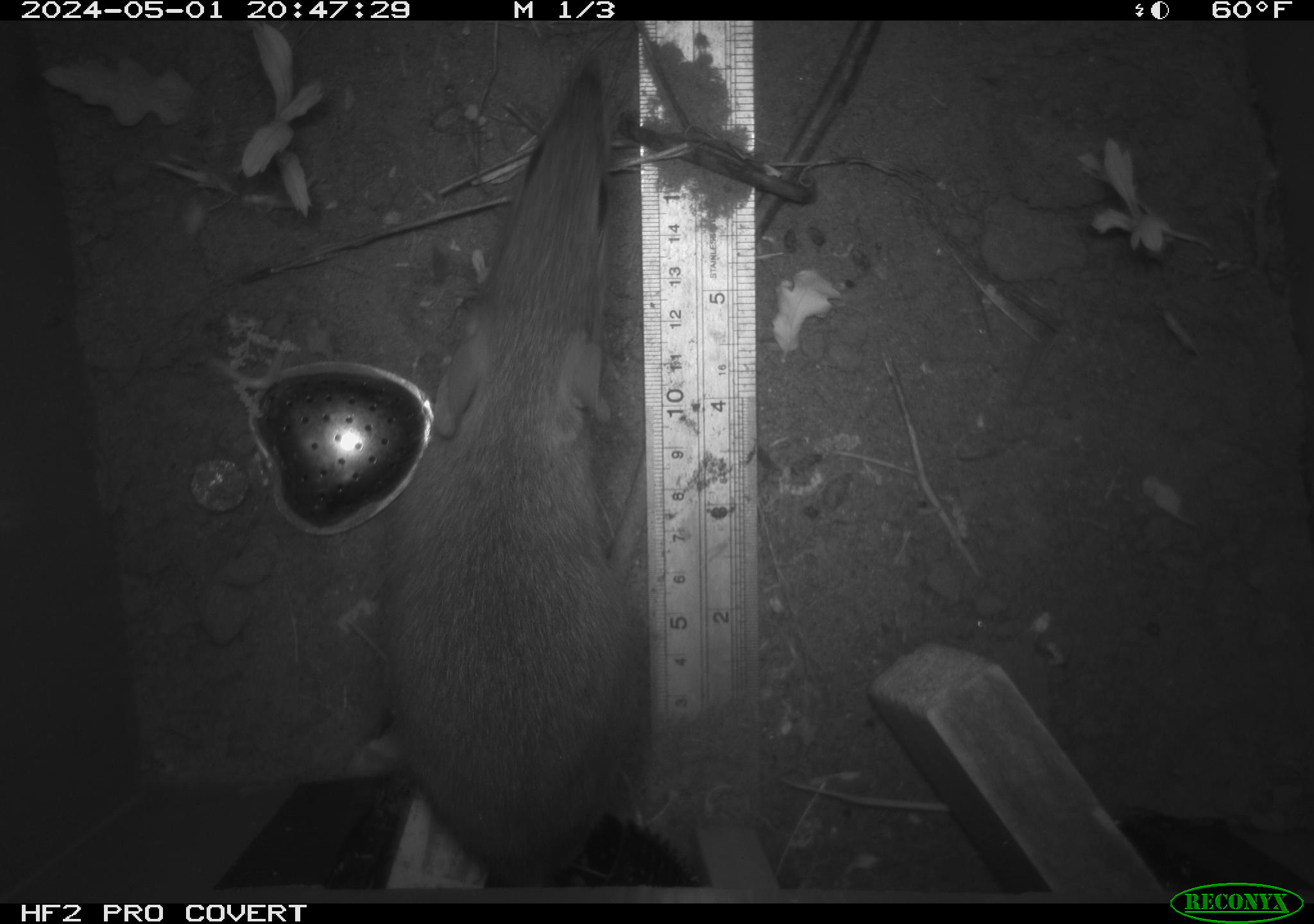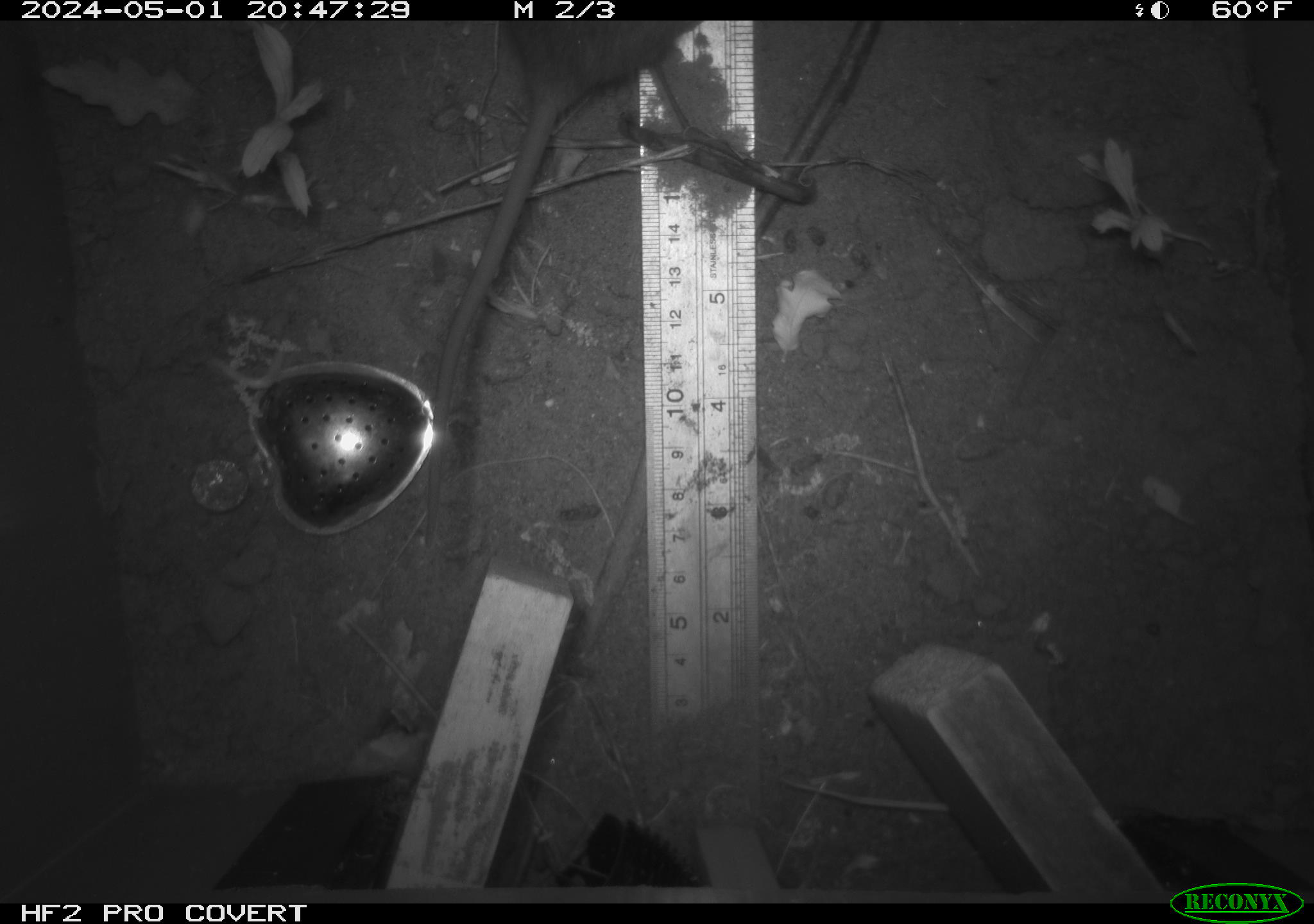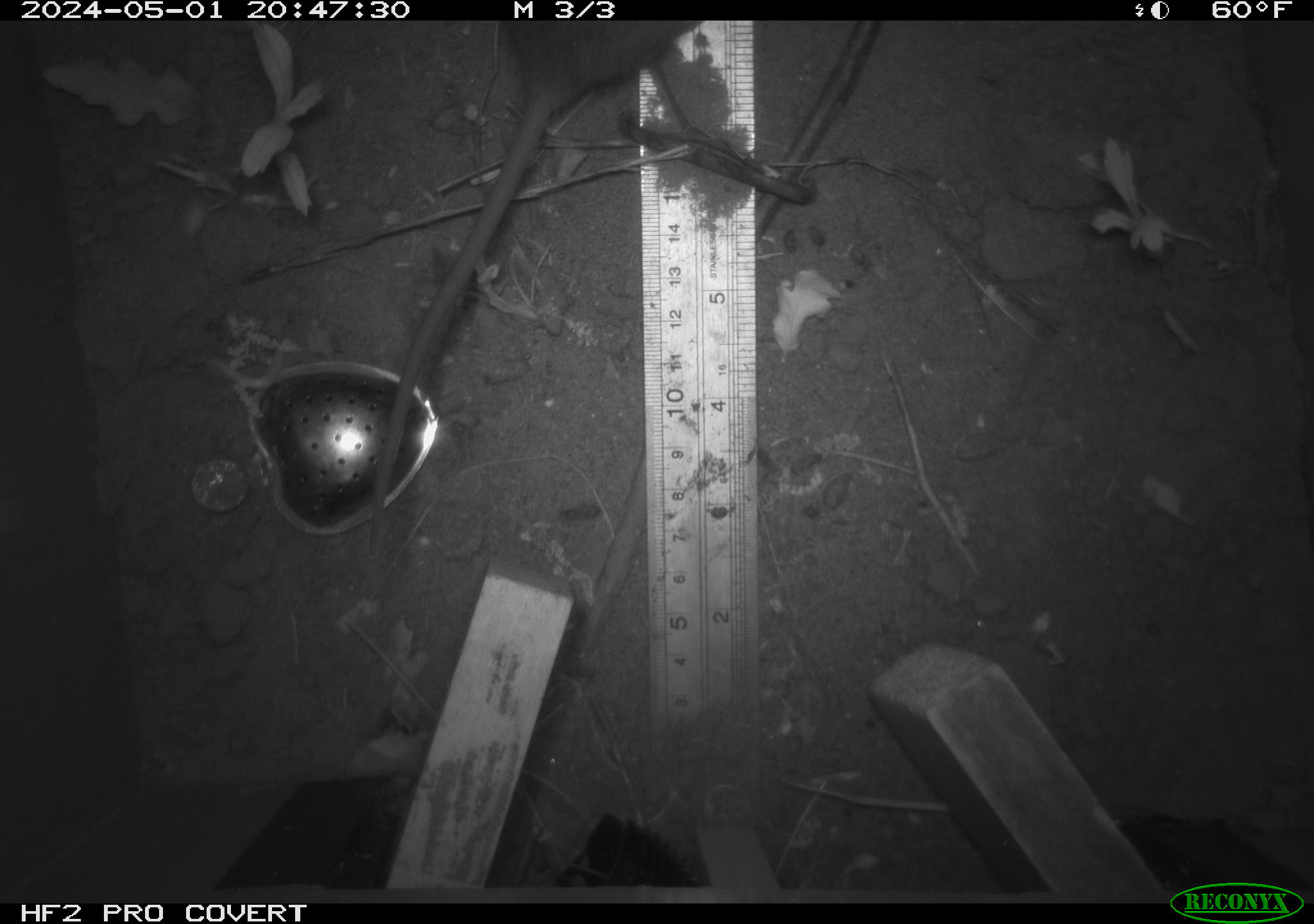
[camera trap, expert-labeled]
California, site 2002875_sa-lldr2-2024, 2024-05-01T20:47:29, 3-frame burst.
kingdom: Animalia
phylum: Chordata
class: Mammalia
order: Rodentia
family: Muridae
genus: Rattus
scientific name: Rattus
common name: rat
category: rattus species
Rattus species (rat) (Rattus).